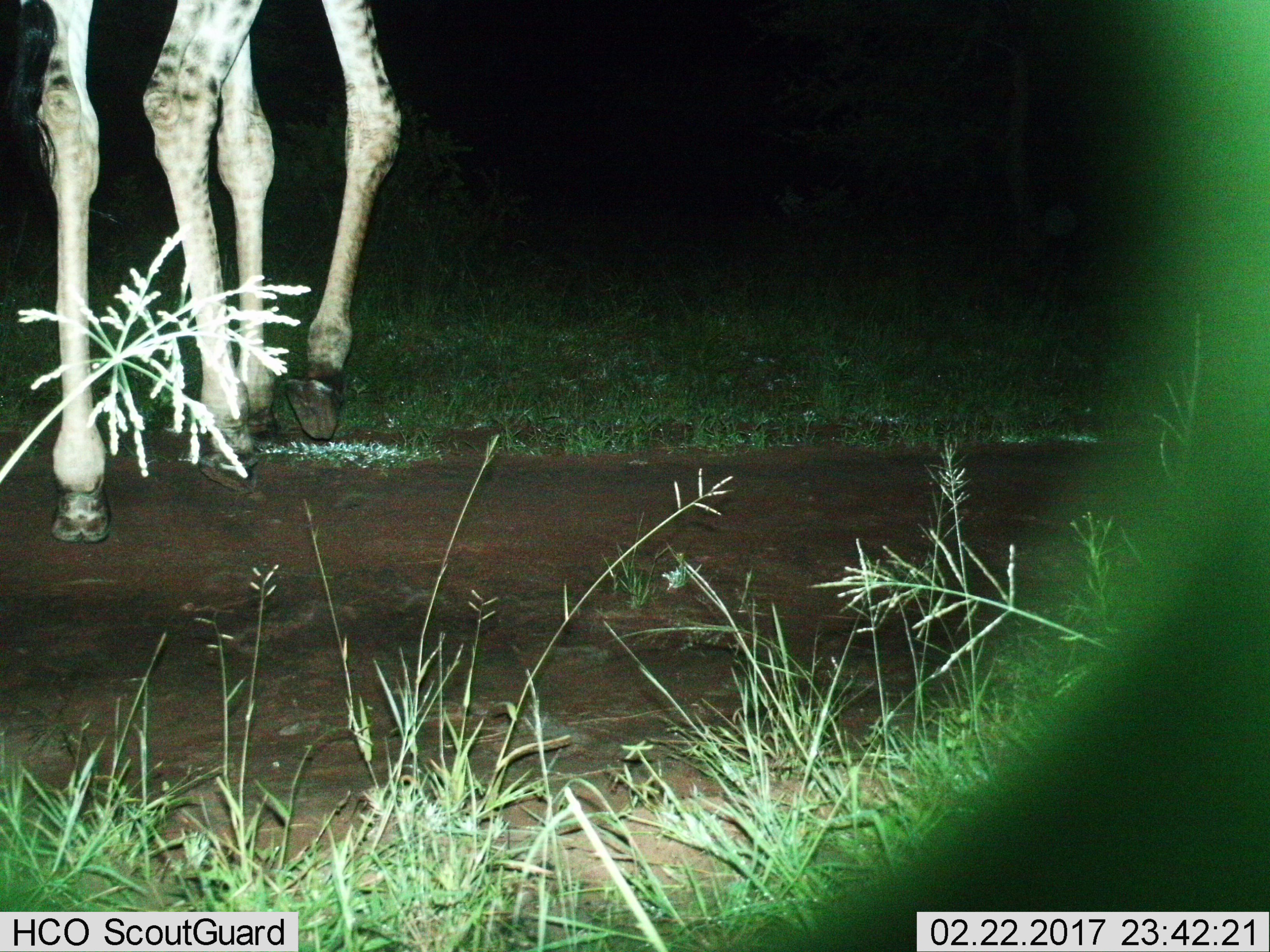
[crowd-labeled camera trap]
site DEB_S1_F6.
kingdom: Animalia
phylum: Chordata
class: Mammalia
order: Artiodactyla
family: Giraffidae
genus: Giraffa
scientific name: Giraffa camelopardalis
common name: giraffe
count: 1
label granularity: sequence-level